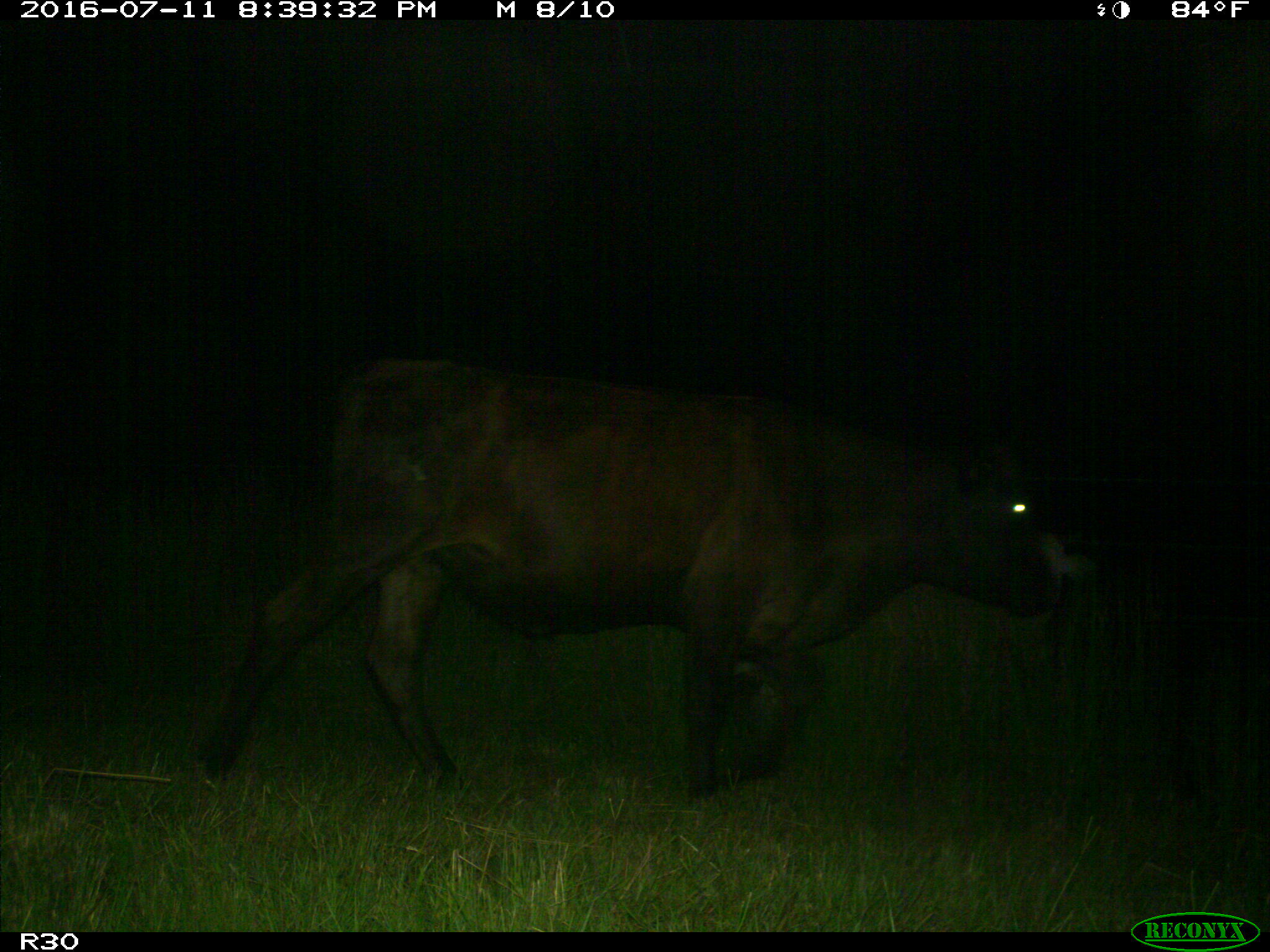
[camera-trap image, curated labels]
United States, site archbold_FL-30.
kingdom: Animalia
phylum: Chordata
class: Mammalia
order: Artiodactyla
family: Bovidae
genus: Bos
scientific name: Bos taurus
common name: domestic cow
Bos taurus (domestic cow).